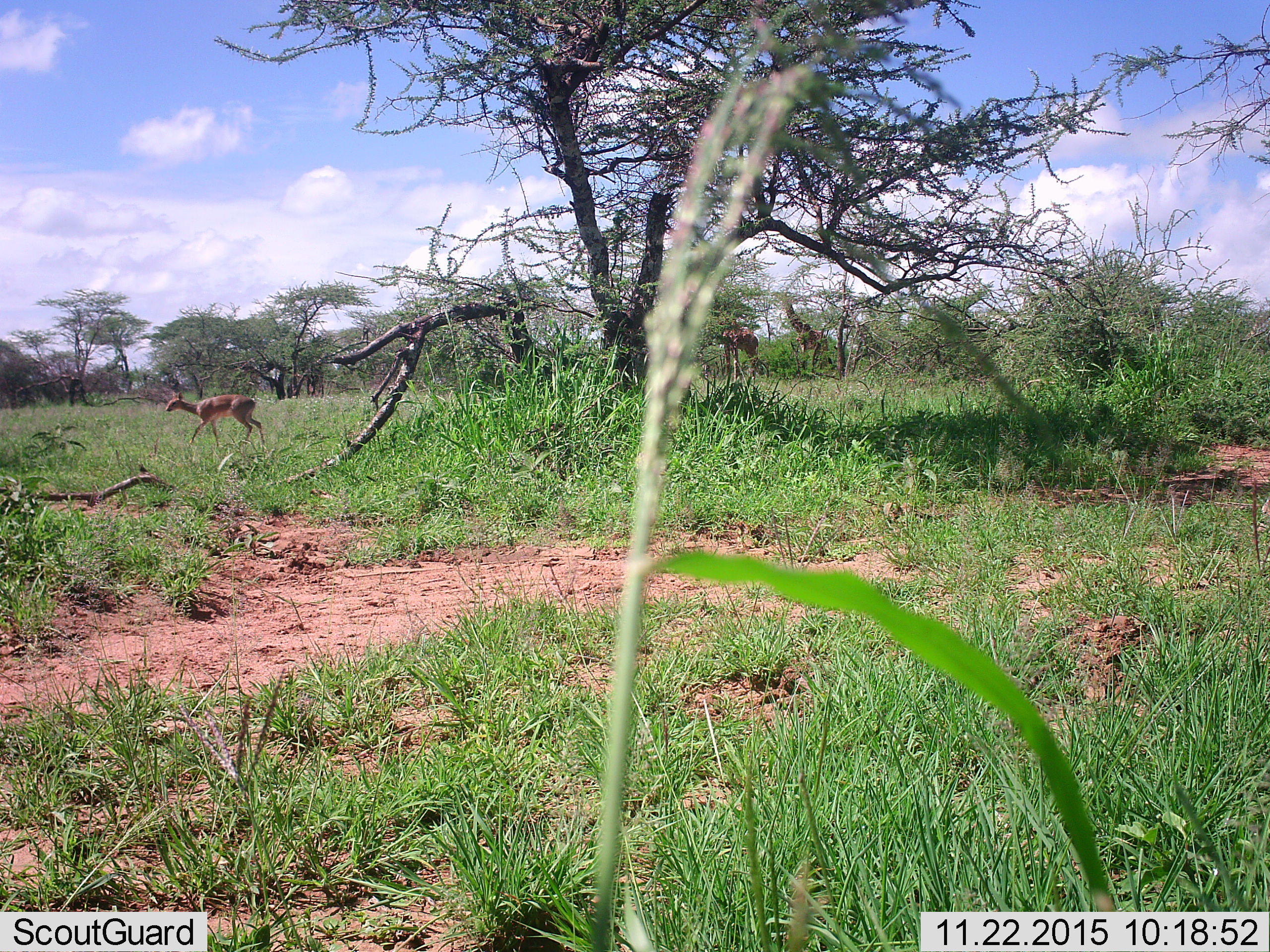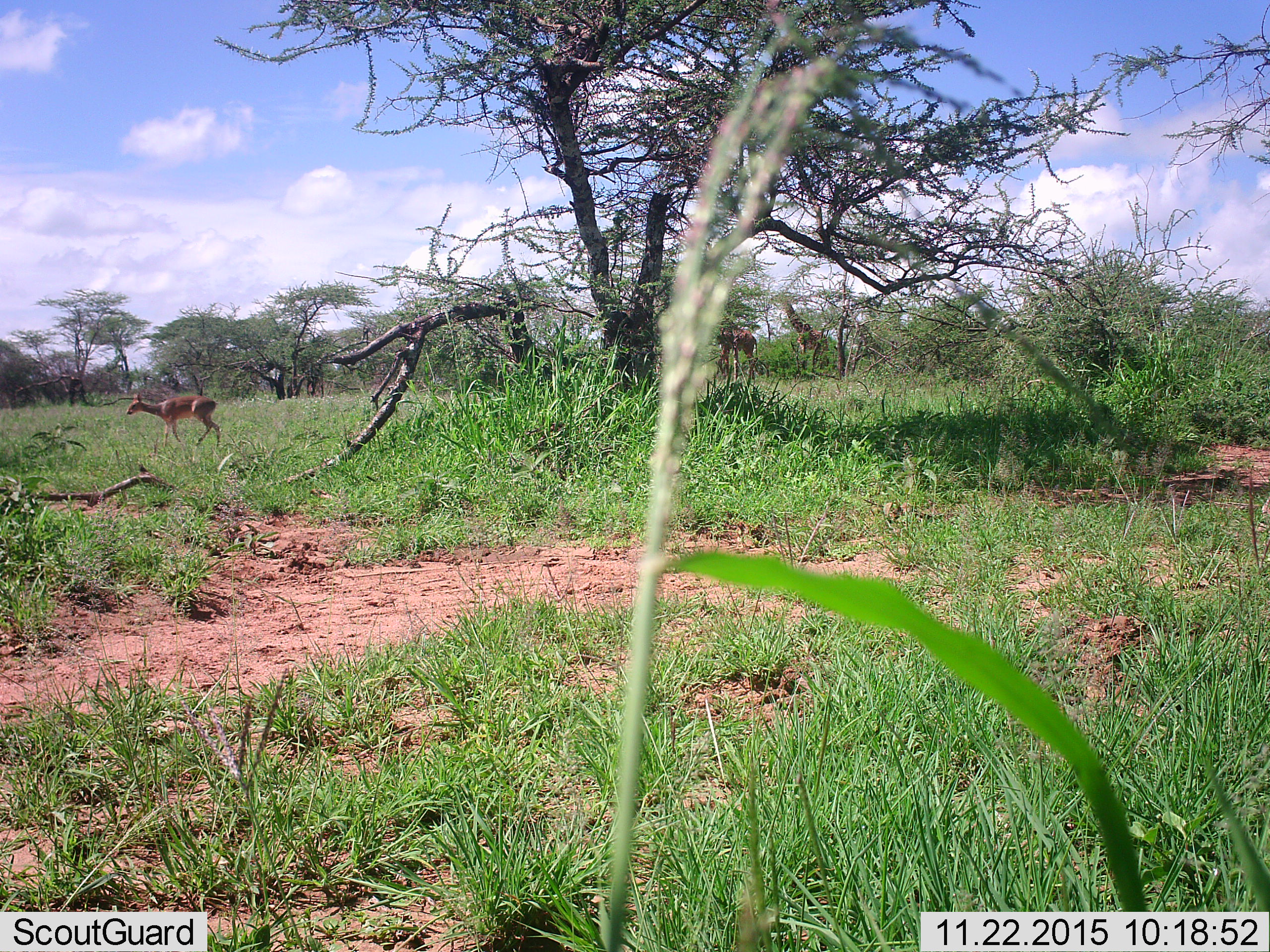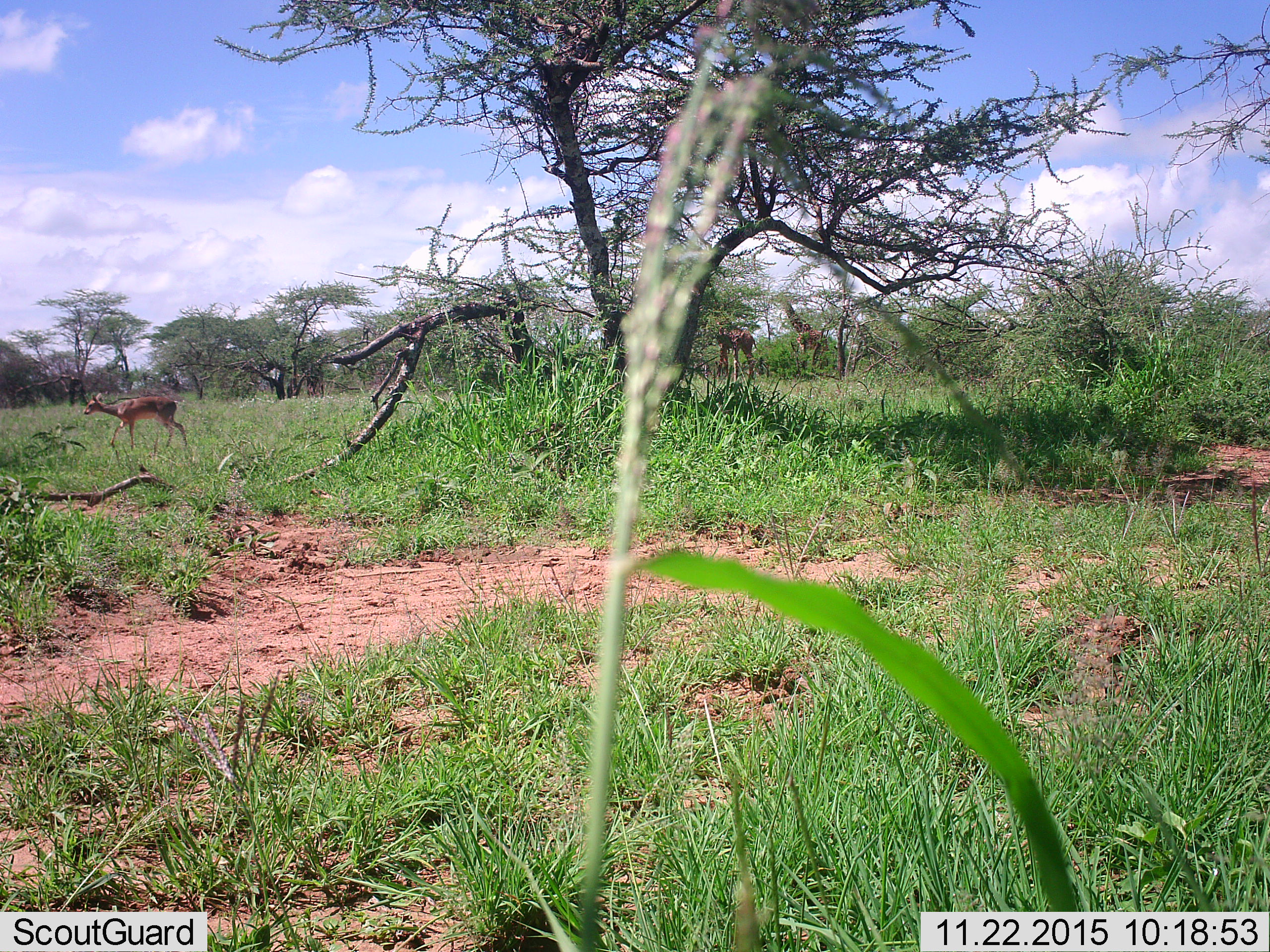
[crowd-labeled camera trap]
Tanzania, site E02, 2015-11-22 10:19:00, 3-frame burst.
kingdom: Animalia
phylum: Chordata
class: Mammalia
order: Artiodactyla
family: Bovidae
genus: Madoqua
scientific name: Madoqua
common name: dikdik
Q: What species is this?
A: Dikdik (Madoqua).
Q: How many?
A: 1.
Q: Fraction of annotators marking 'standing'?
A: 11%.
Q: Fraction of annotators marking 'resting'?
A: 0%.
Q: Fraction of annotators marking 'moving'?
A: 89%.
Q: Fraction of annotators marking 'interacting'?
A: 0%.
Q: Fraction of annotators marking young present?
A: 0%.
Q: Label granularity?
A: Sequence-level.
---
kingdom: Animalia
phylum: Chordata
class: Mammalia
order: Artiodactyla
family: Giraffidae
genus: Giraffa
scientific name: Giraffa camelopardalis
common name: giraffe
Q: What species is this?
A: Giraffe (Giraffa camelopardalis).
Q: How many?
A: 2.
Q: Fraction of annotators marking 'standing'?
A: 50%.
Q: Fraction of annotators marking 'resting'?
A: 0%.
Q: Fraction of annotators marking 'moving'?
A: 30%.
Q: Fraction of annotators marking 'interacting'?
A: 0%.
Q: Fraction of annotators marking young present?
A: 0%.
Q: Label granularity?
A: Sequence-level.